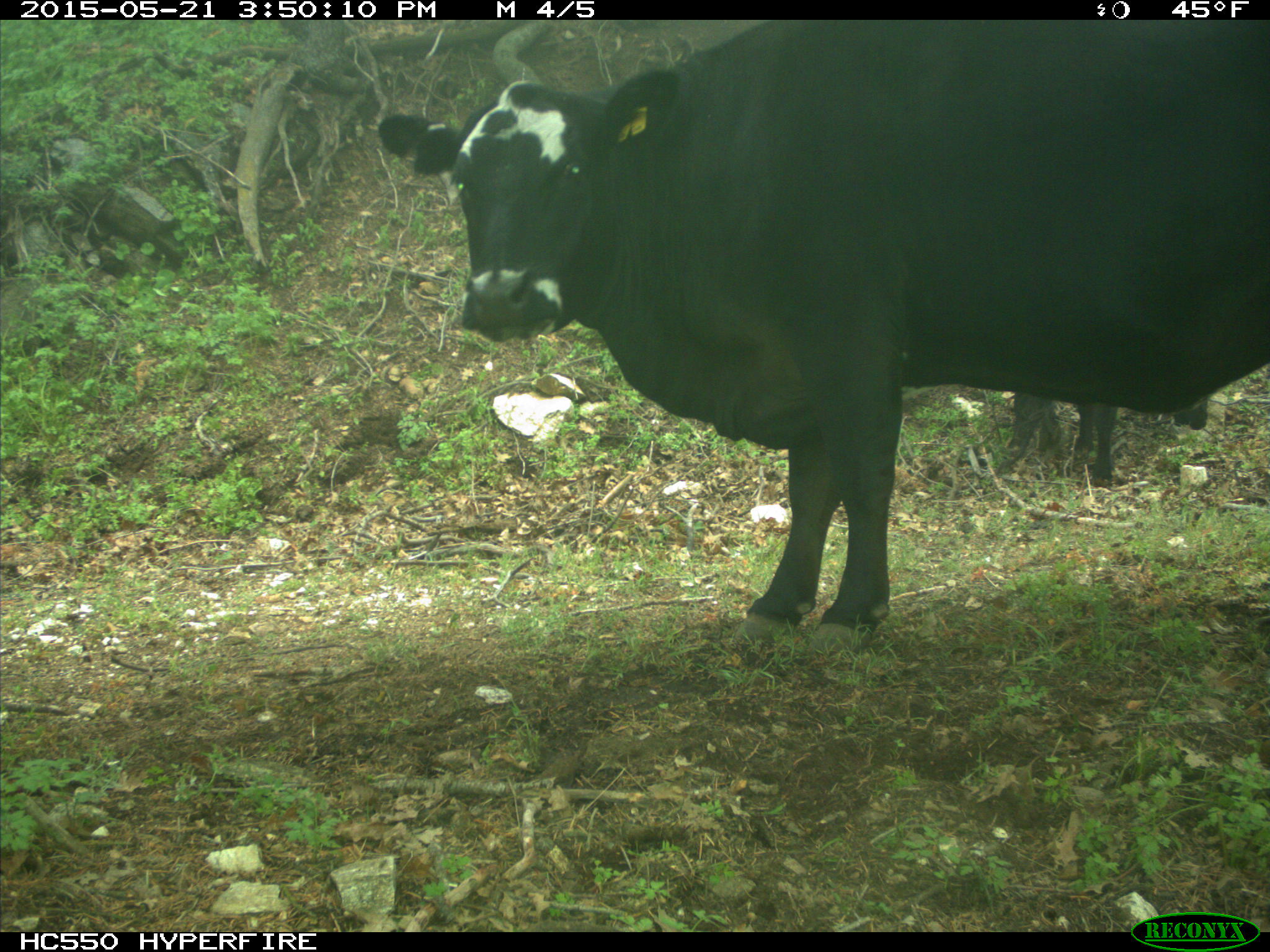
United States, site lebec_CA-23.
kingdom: Animalia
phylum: Chordata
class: Mammalia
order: Artiodactyla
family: Bovidae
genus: Bos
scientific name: Bos taurus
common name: domestic cow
Bos taurus (domestic cow).